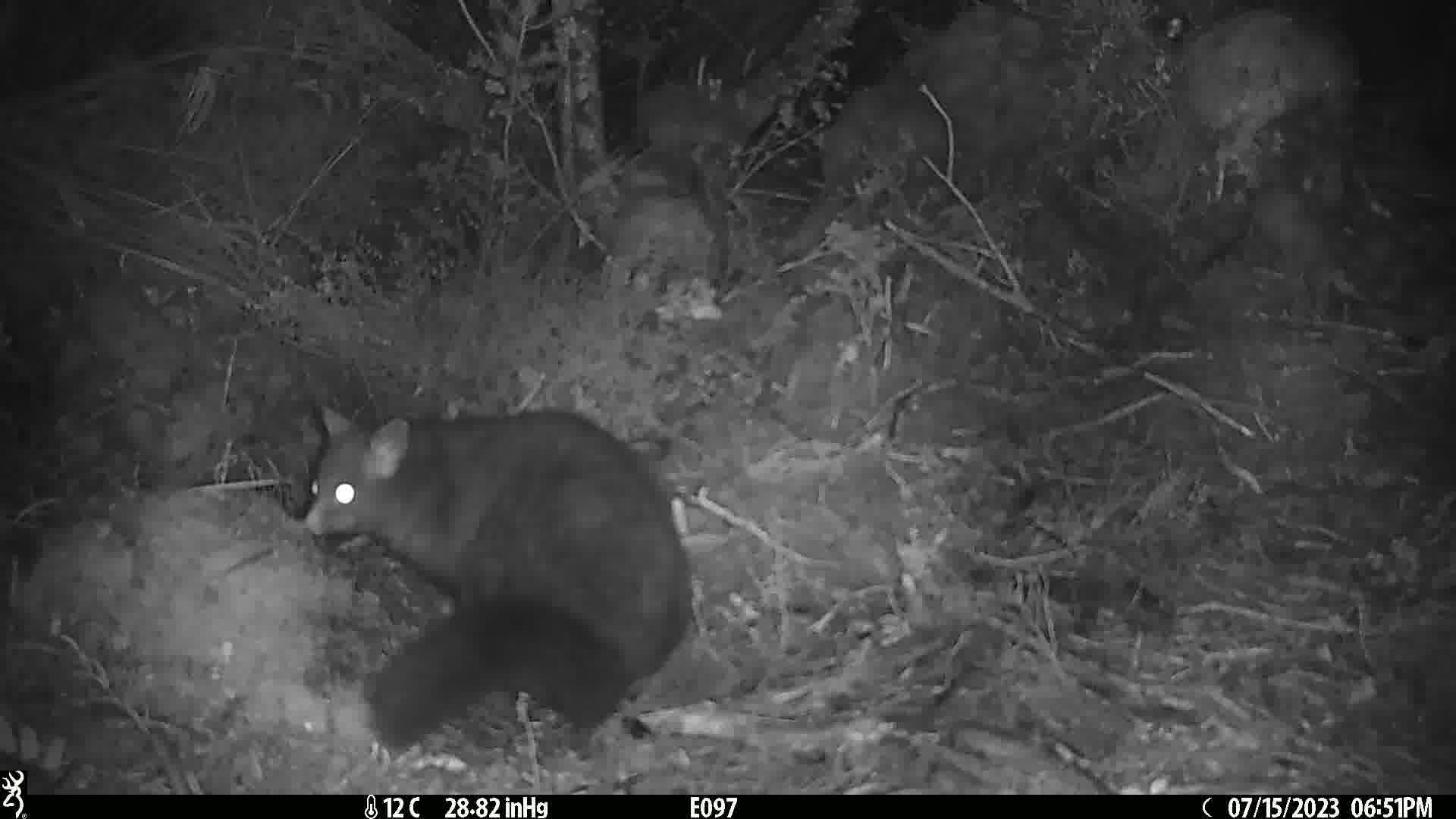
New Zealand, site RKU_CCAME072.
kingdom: Animalia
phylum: Chordata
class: Mammalia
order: Diprotodontia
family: Phalangeridae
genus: Trichosurus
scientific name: Trichosurus vulpecula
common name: common brushtail possum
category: possum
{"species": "possum (common brushtail possum) (Trichosurus vulpecula)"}